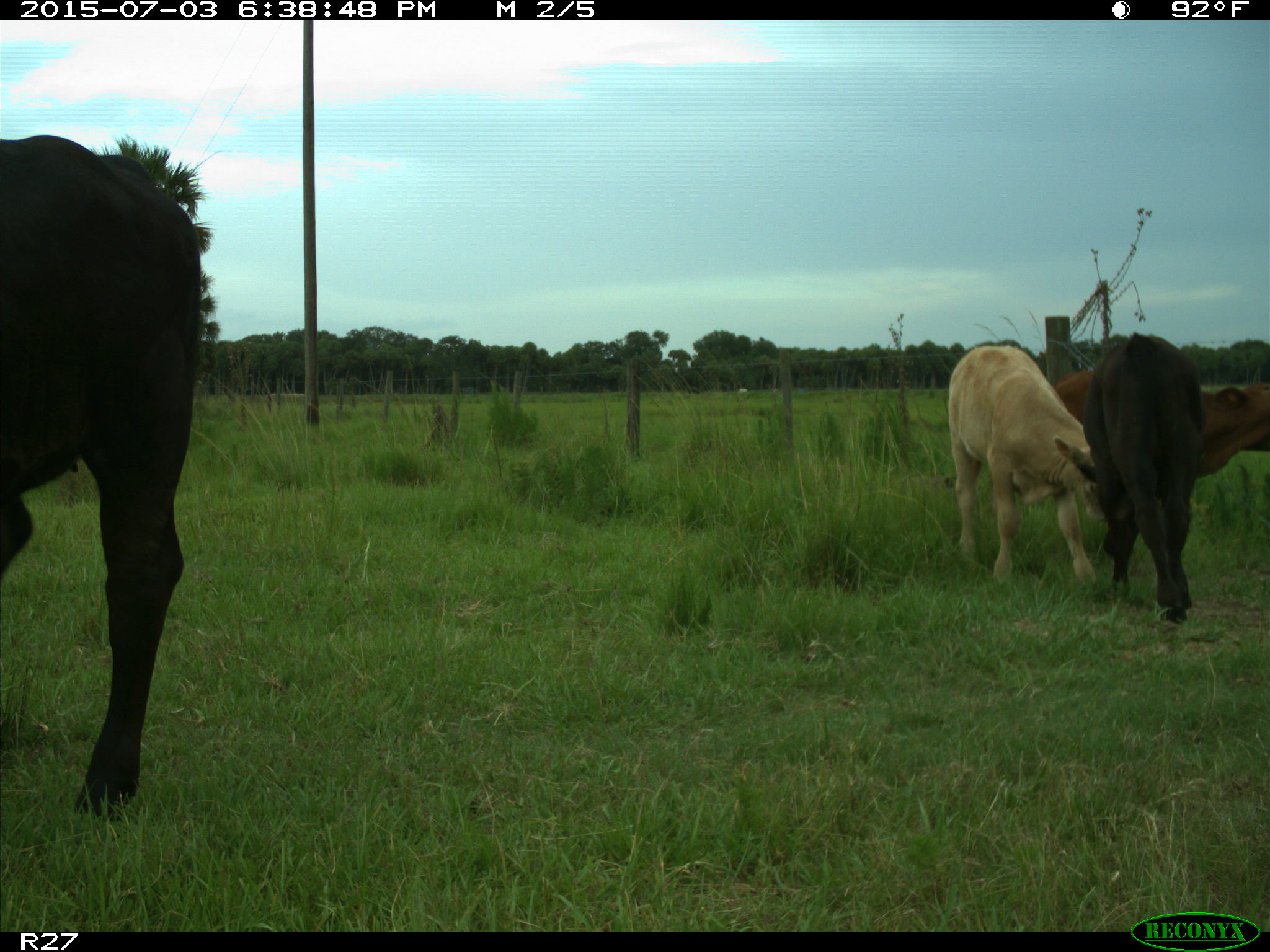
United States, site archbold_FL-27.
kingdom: Animalia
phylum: Chordata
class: Mammalia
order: Artiodactyla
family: Bovidae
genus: Bos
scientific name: Bos taurus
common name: domestic cow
Bos taurus (domestic cow).